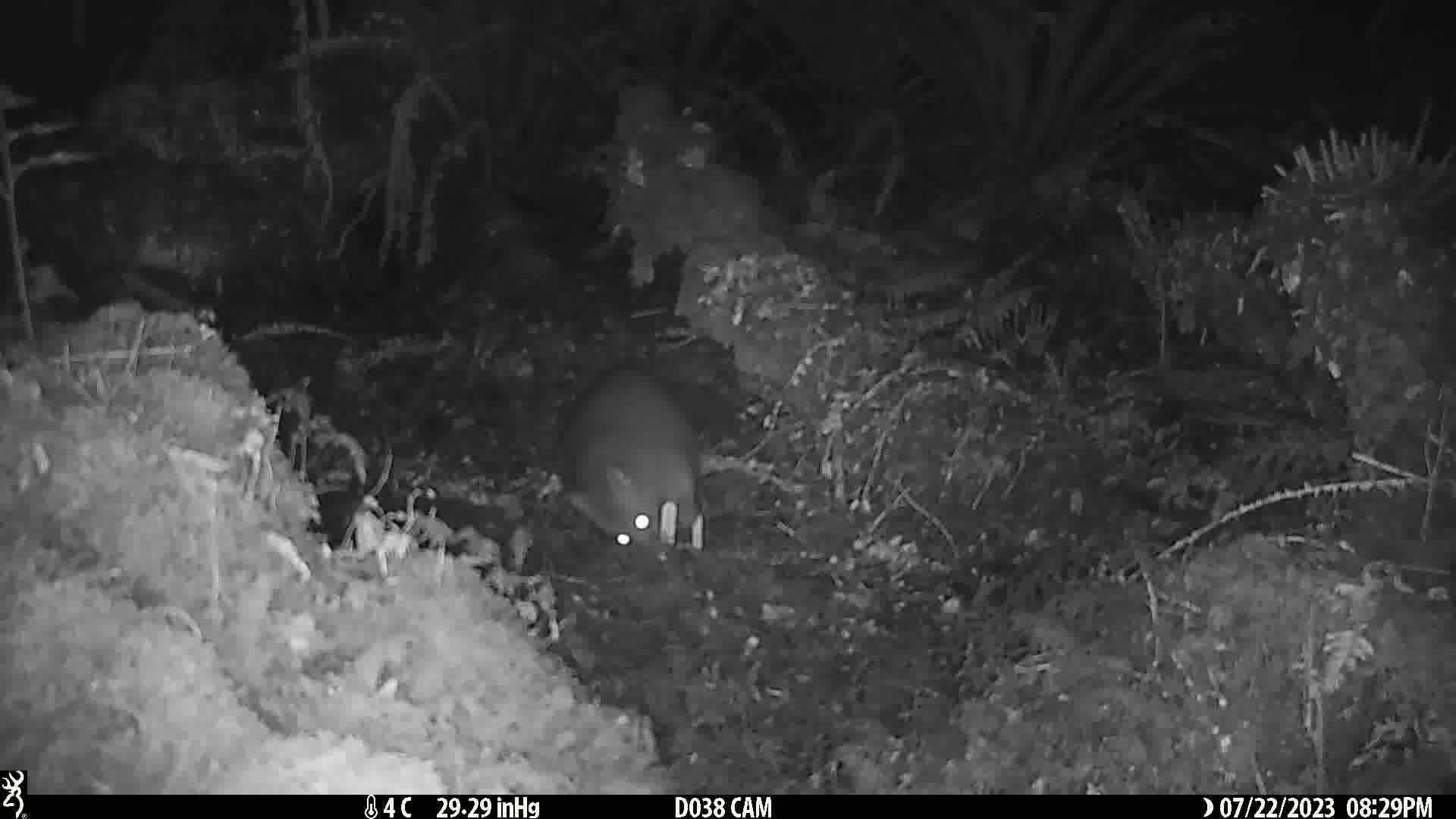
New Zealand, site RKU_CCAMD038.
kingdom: Animalia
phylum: Chordata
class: Mammalia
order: Diprotodontia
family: Phalangeridae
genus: Trichosurus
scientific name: Trichosurus vulpecula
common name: common brushtail possum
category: possum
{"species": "possum (common brushtail possum) (Trichosurus vulpecula)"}